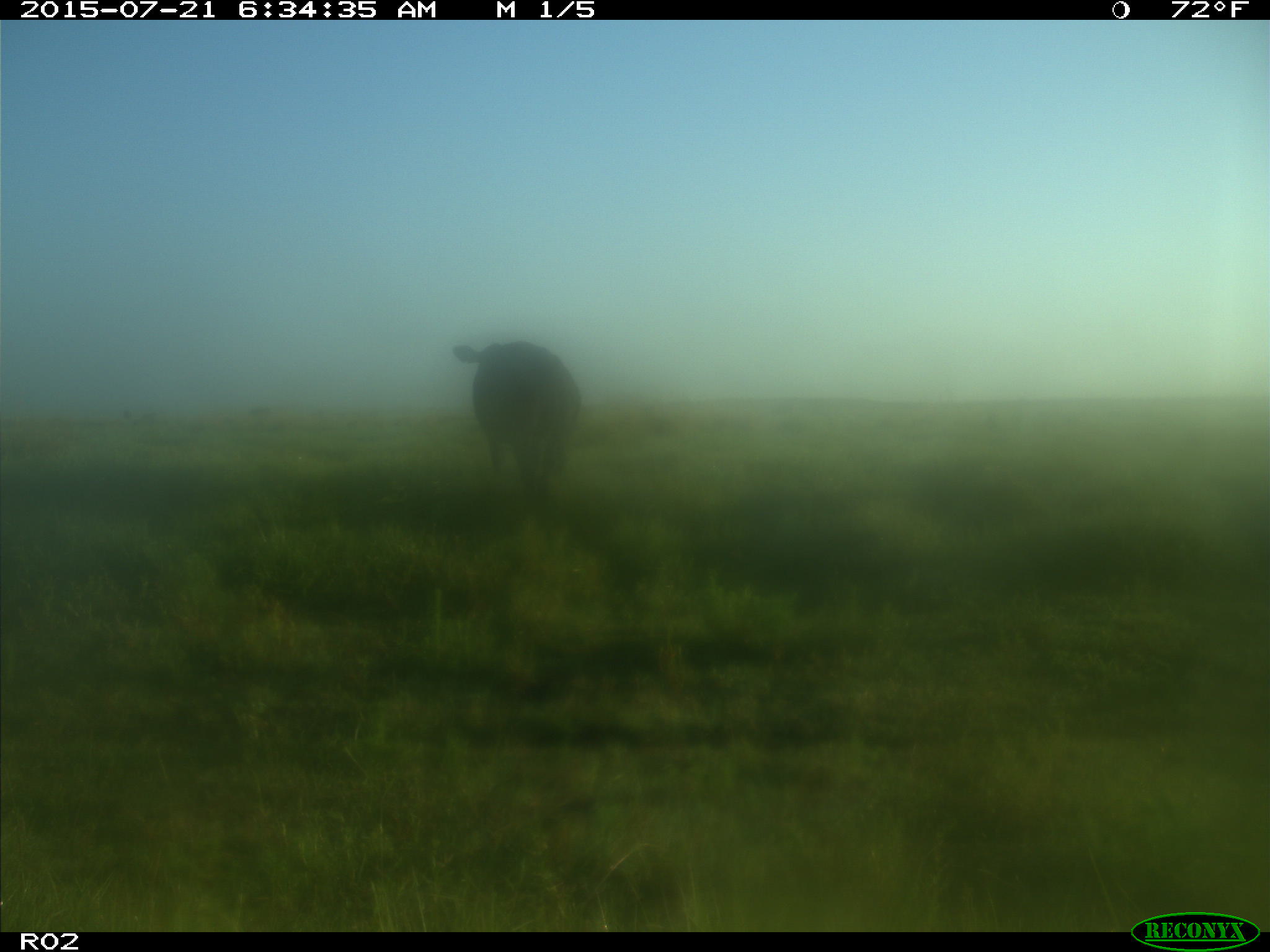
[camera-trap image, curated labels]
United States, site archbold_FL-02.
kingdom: Animalia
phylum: Chordata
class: Mammalia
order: Artiodactyla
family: Bovidae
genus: Bos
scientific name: Bos taurus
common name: domestic cow